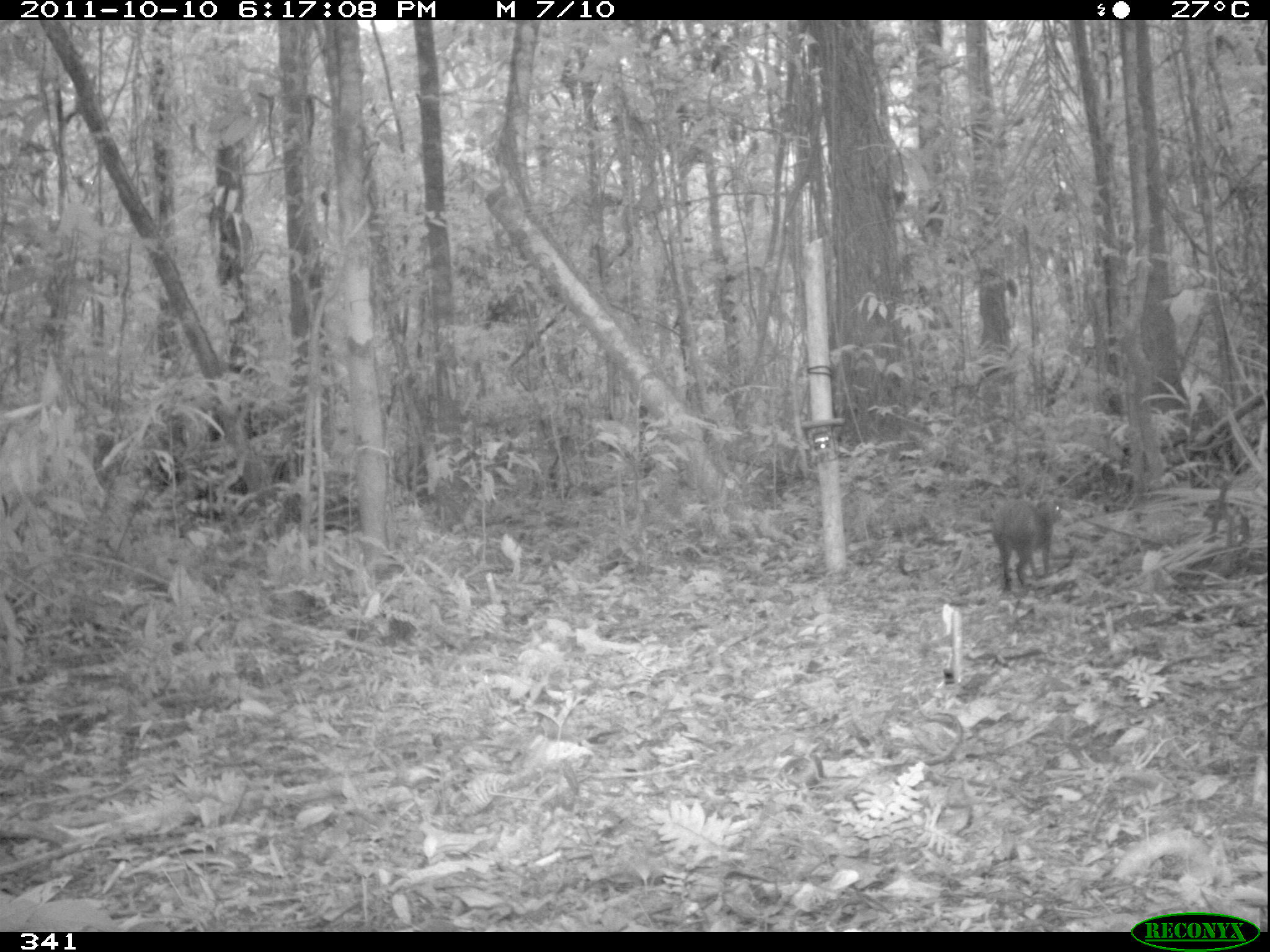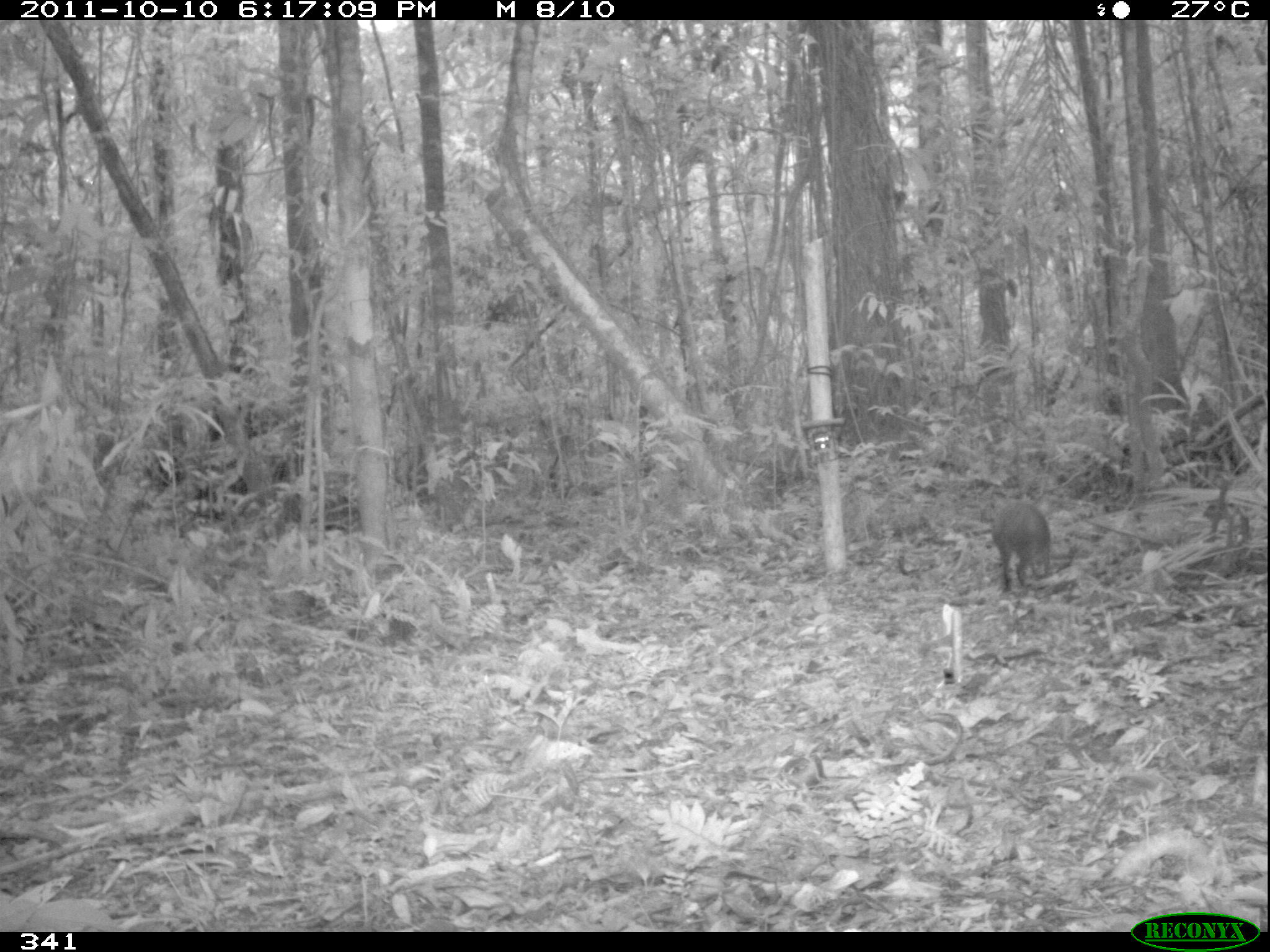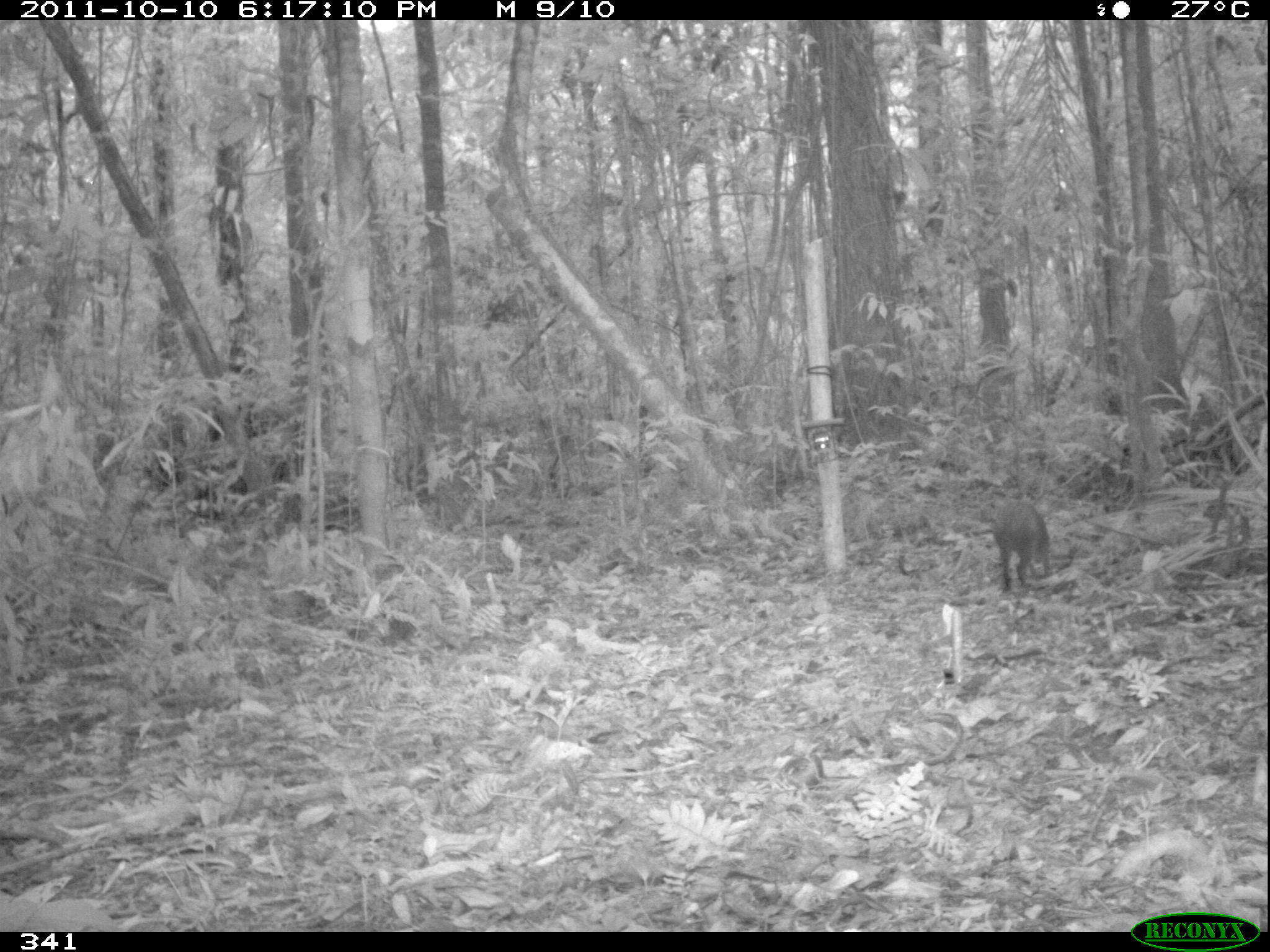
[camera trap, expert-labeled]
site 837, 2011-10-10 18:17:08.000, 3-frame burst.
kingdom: Animalia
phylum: Chordata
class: Mammalia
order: Rodentia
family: Dasyproctidae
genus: Dasyprocta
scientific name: Dasyprocta punctata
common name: central american agouti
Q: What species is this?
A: Dasyprocta punctata (central american agouti).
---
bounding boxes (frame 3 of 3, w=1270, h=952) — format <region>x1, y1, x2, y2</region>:
dasyprocta punctata: <region>989, 495, 1051, 593</region>